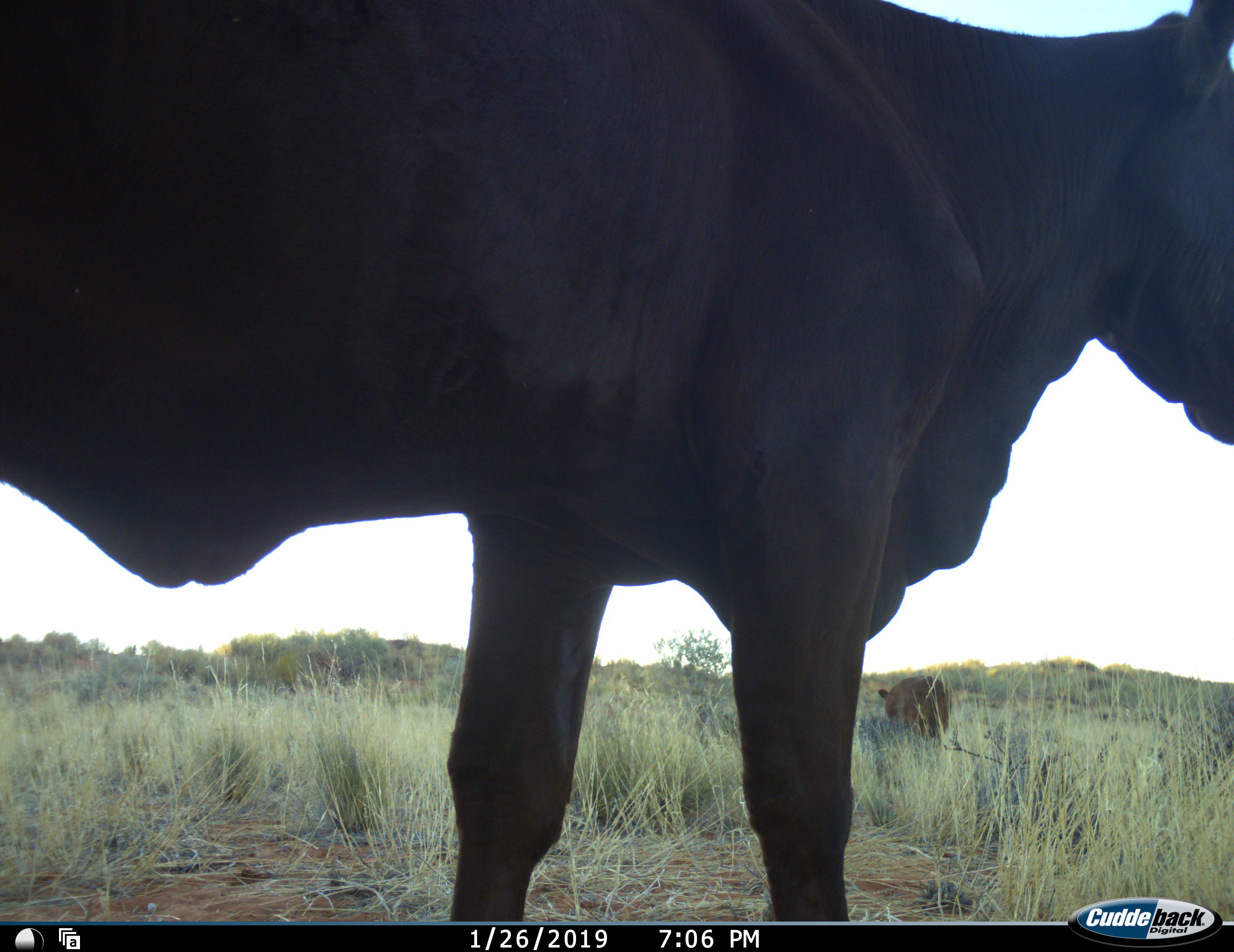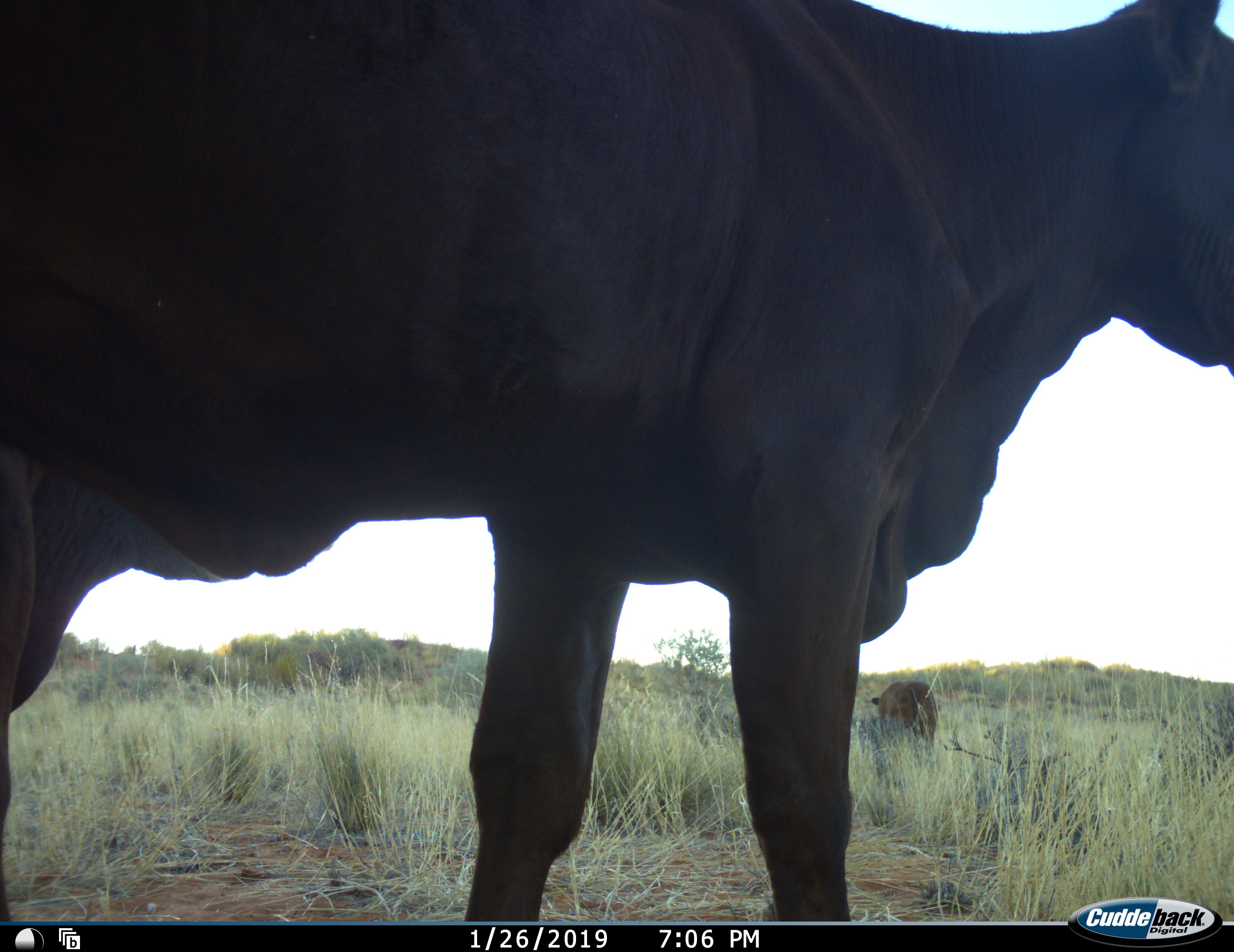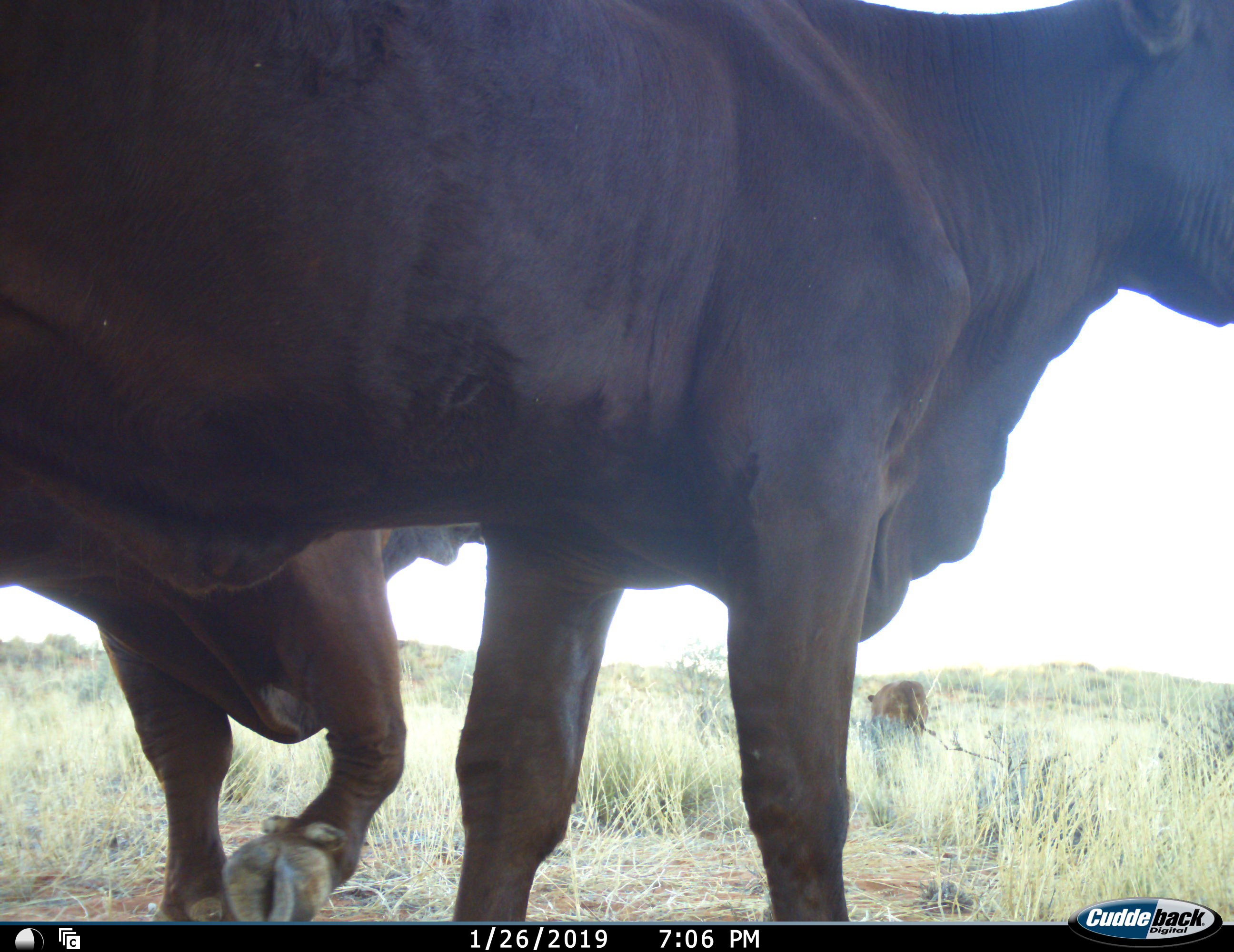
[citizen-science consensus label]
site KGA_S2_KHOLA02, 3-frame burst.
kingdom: Animalia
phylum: Chordata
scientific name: Vertebrata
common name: domestic animal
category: domesticanimal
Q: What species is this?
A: Domesticanimal (domestic animal) (Vertebrata).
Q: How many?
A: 2.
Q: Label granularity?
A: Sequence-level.